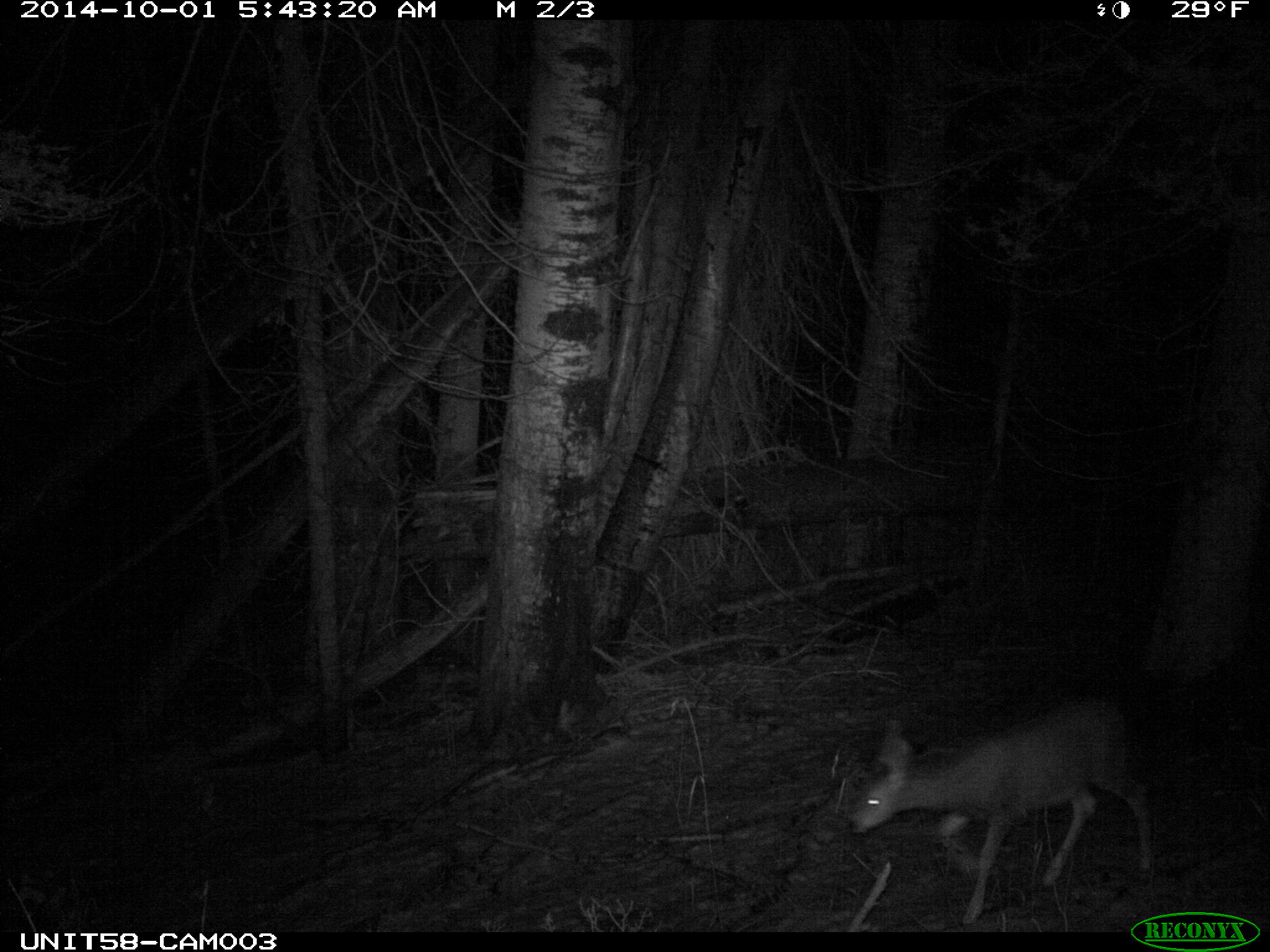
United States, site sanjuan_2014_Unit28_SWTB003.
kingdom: Animalia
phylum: Chordata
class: Mammalia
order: Artiodactyla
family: Cervidae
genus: Odocoileus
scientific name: Odocoileus hemionus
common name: mule deer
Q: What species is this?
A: Odocoileus hemionus (mule deer).